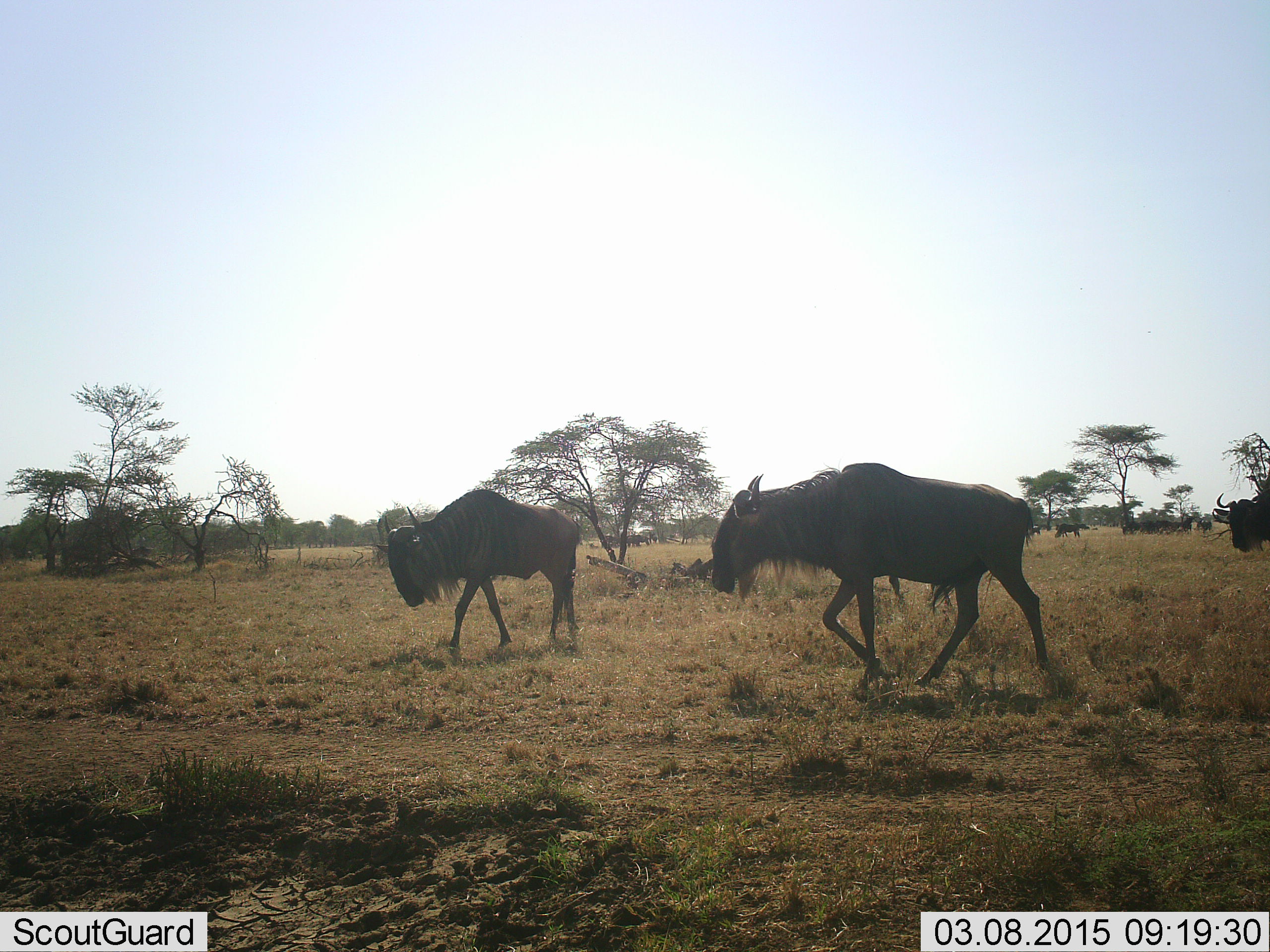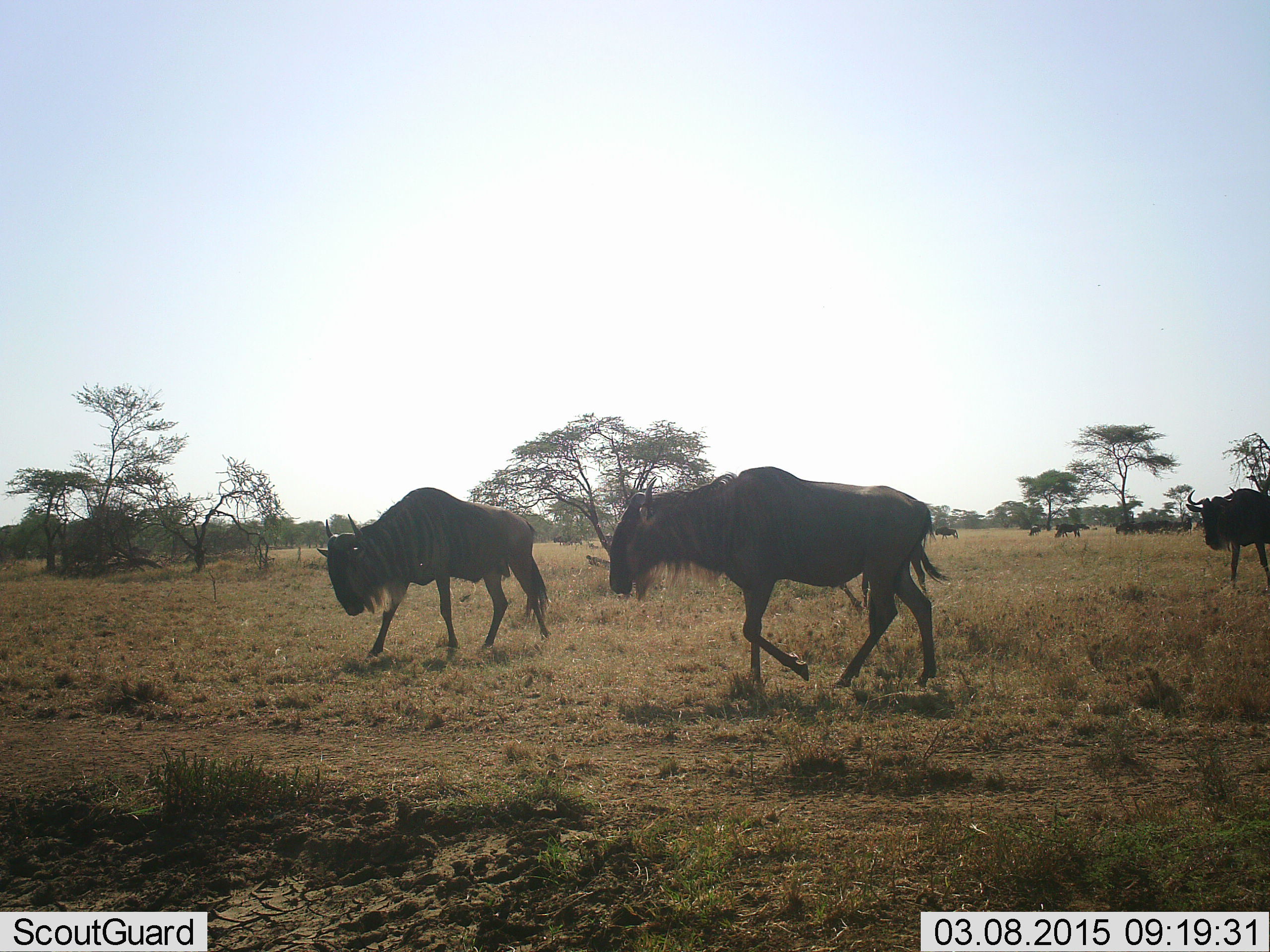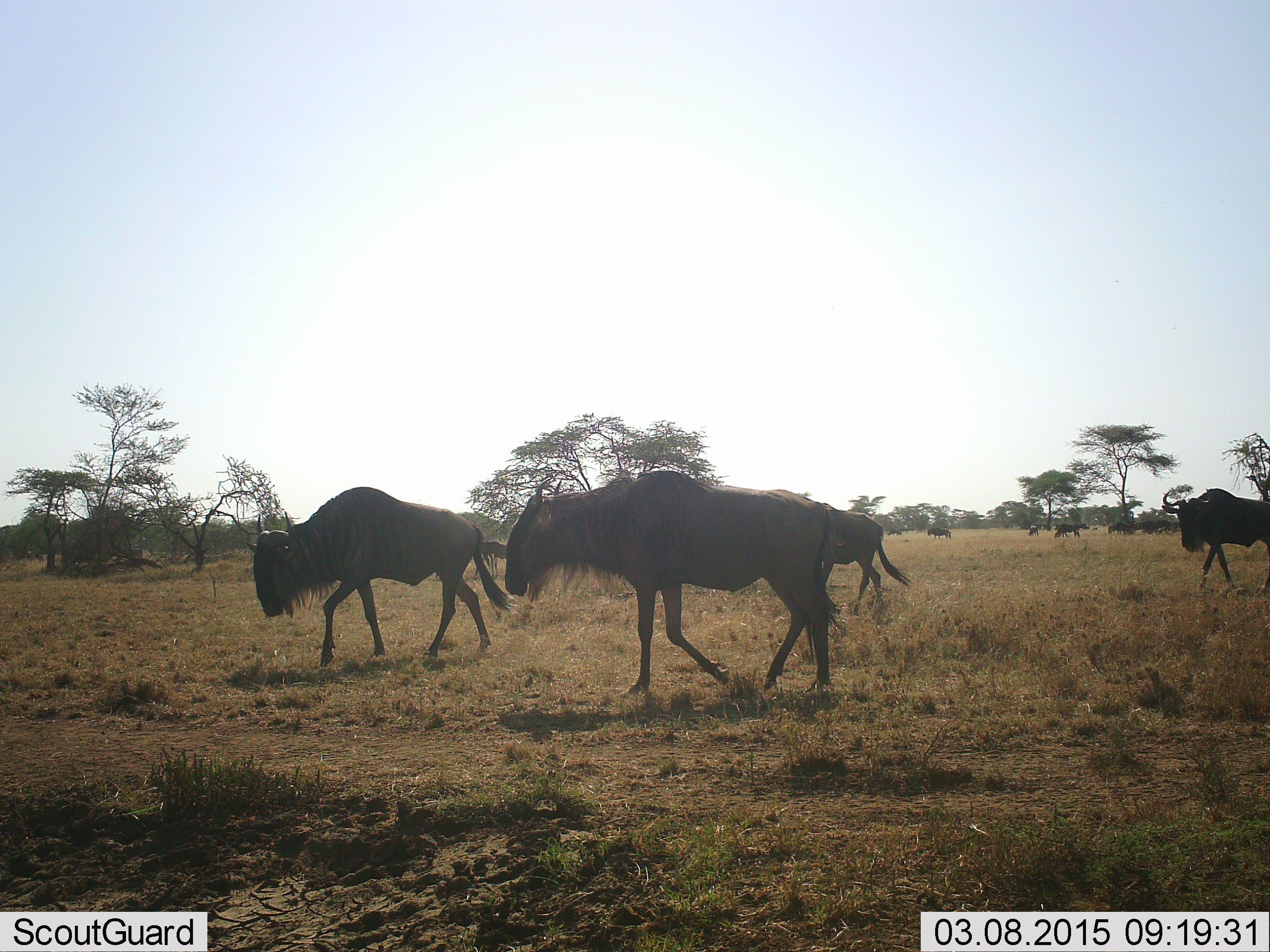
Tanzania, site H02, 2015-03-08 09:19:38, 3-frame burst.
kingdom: Animalia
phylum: Chordata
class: Mammalia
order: Artiodactyla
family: Bovidae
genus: Connochaetes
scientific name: Connochaetes taurinus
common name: blue wildebeest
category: wildebeest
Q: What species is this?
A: Wildebeest (blue wildebeest) (Connochaetes taurinus).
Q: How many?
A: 11-50.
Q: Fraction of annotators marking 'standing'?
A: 40%.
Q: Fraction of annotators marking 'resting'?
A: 10%.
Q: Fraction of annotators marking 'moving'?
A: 100%.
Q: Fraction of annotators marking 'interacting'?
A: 0%.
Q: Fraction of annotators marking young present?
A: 0%.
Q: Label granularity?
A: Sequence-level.